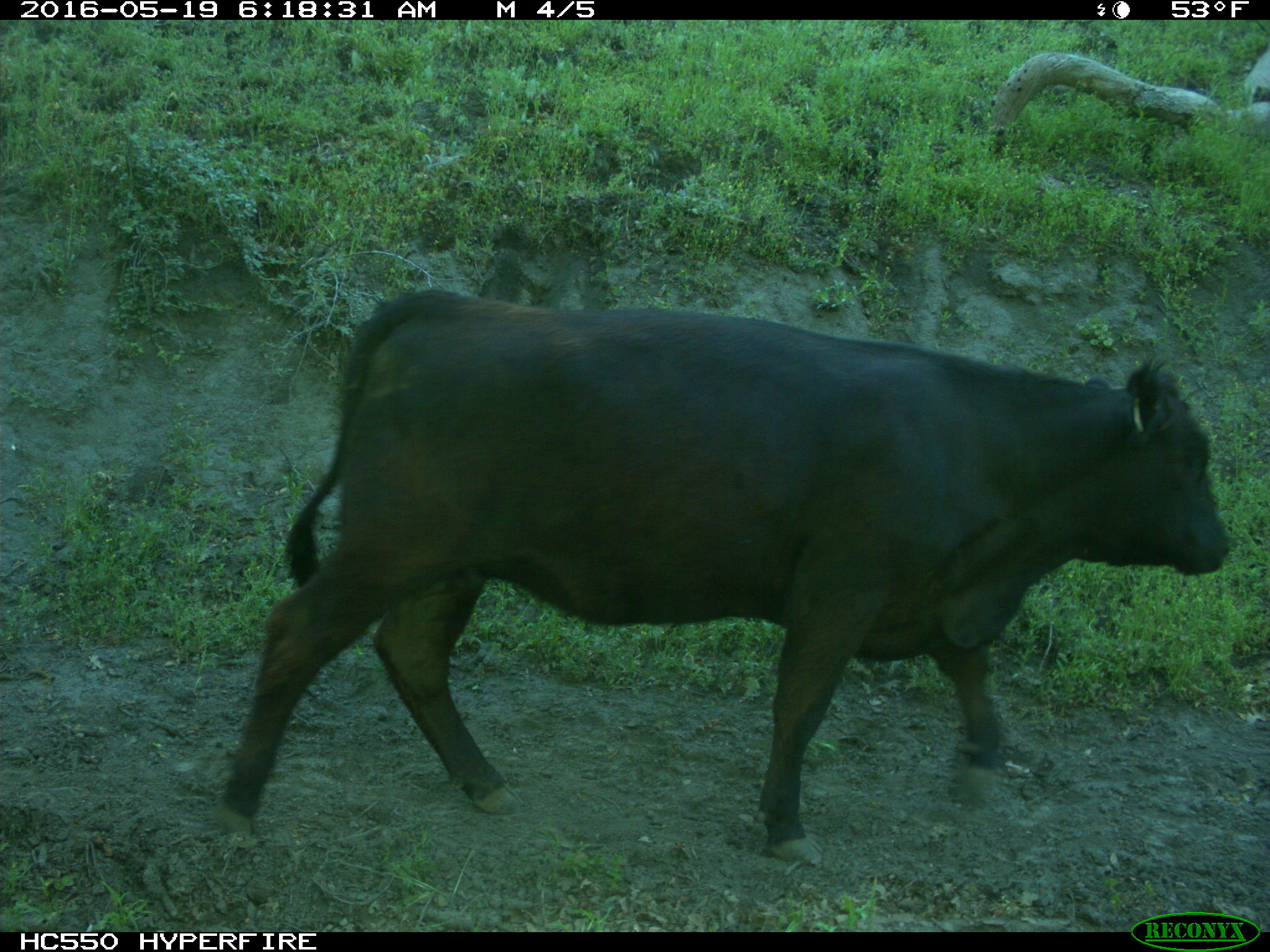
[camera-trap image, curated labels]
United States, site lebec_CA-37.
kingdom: Animalia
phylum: Chordata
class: Mammalia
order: Artiodactyla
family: Bovidae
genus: Bos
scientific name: Bos taurus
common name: domestic cow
Bos taurus (domestic cow).